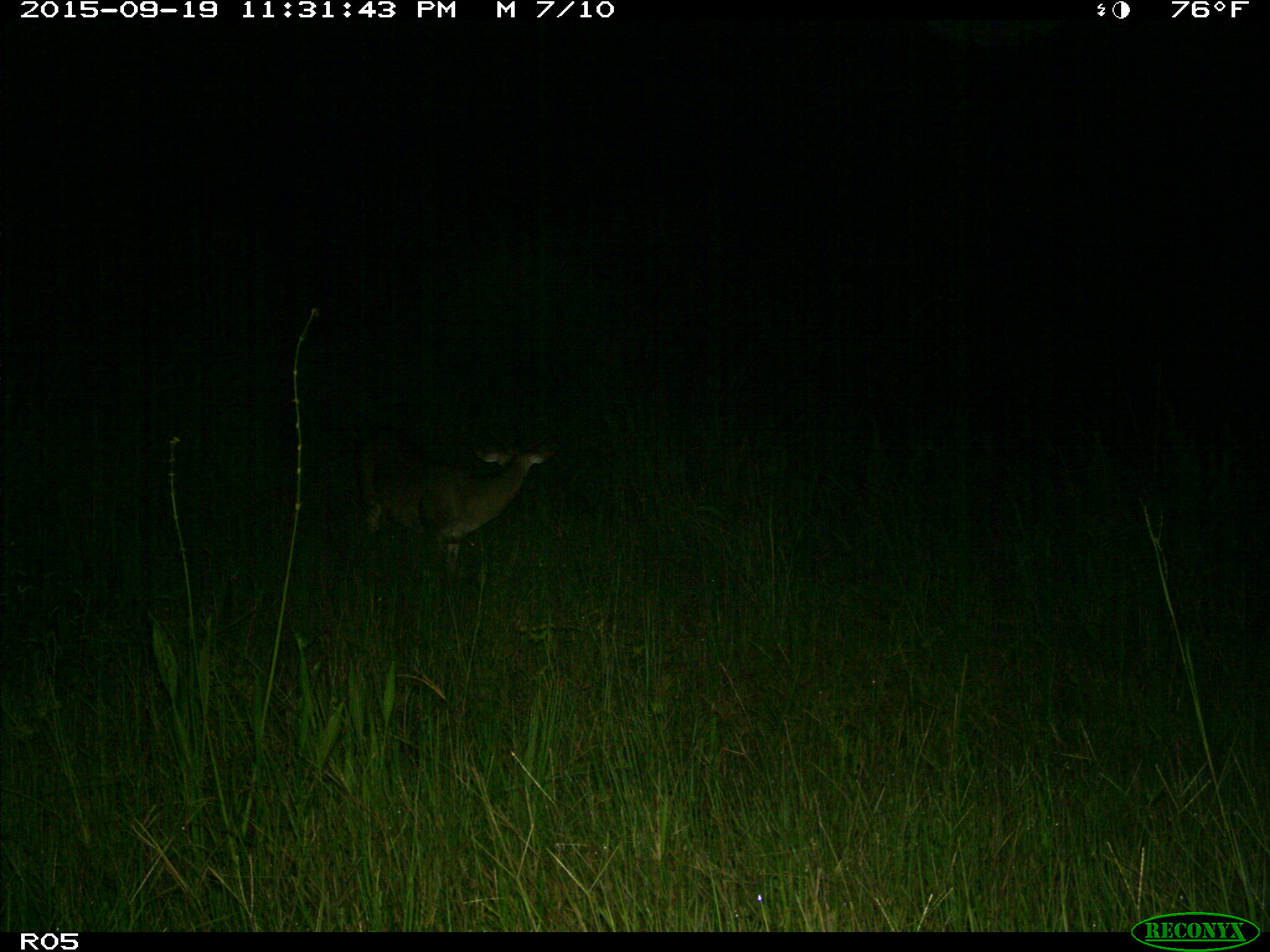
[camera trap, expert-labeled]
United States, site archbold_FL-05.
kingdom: Animalia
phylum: Chordata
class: Mammalia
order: Artiodactyla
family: Cervidae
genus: Odocoileus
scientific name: Odocoileus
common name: deer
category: unidentified deer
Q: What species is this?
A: Unidentified deer (deer) (Odocoileus).